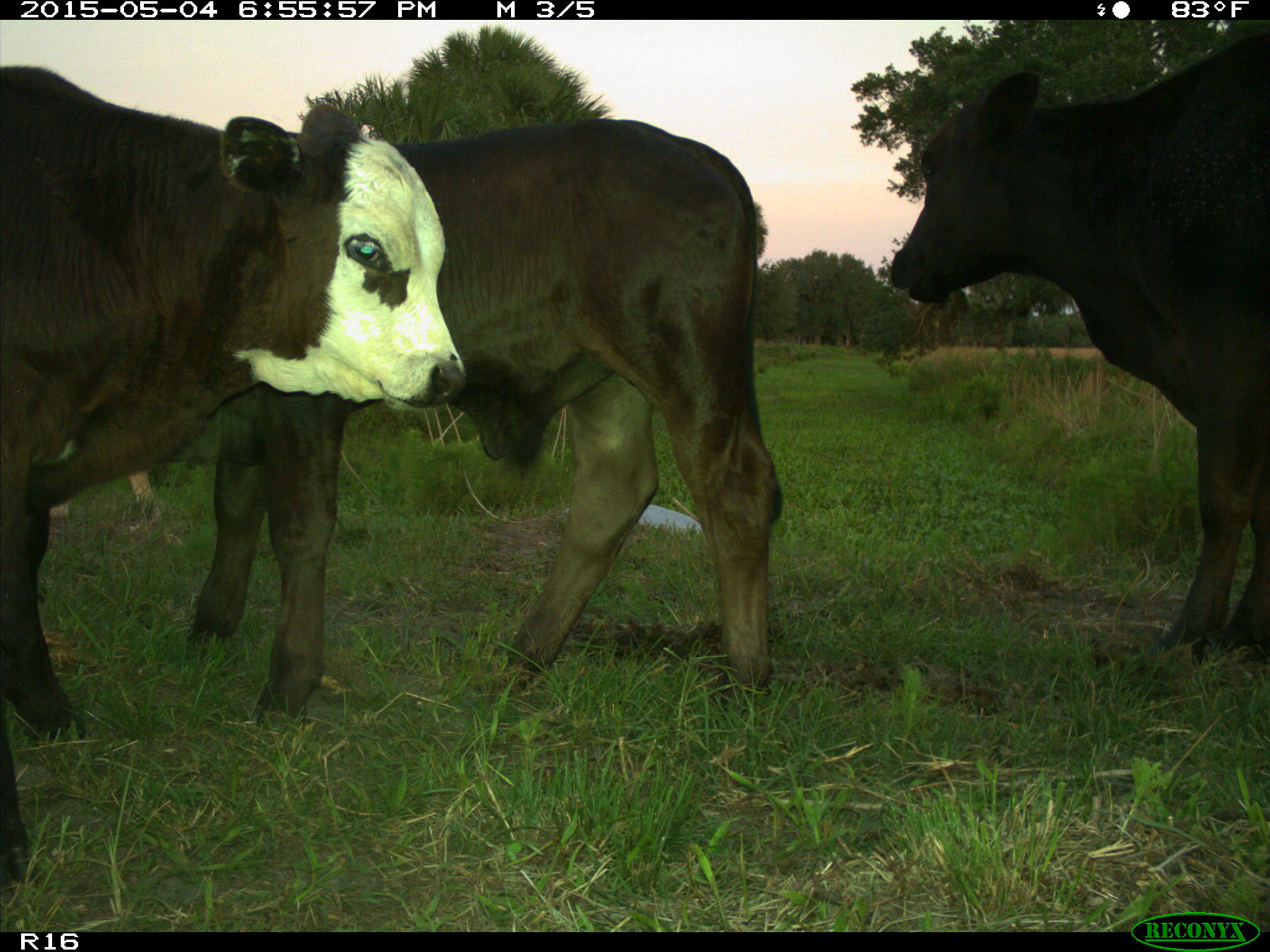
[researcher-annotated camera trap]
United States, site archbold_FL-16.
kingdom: Animalia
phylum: Chordata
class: Mammalia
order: Artiodactyla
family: Bovidae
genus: Bos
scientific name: Bos taurus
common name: domestic cow